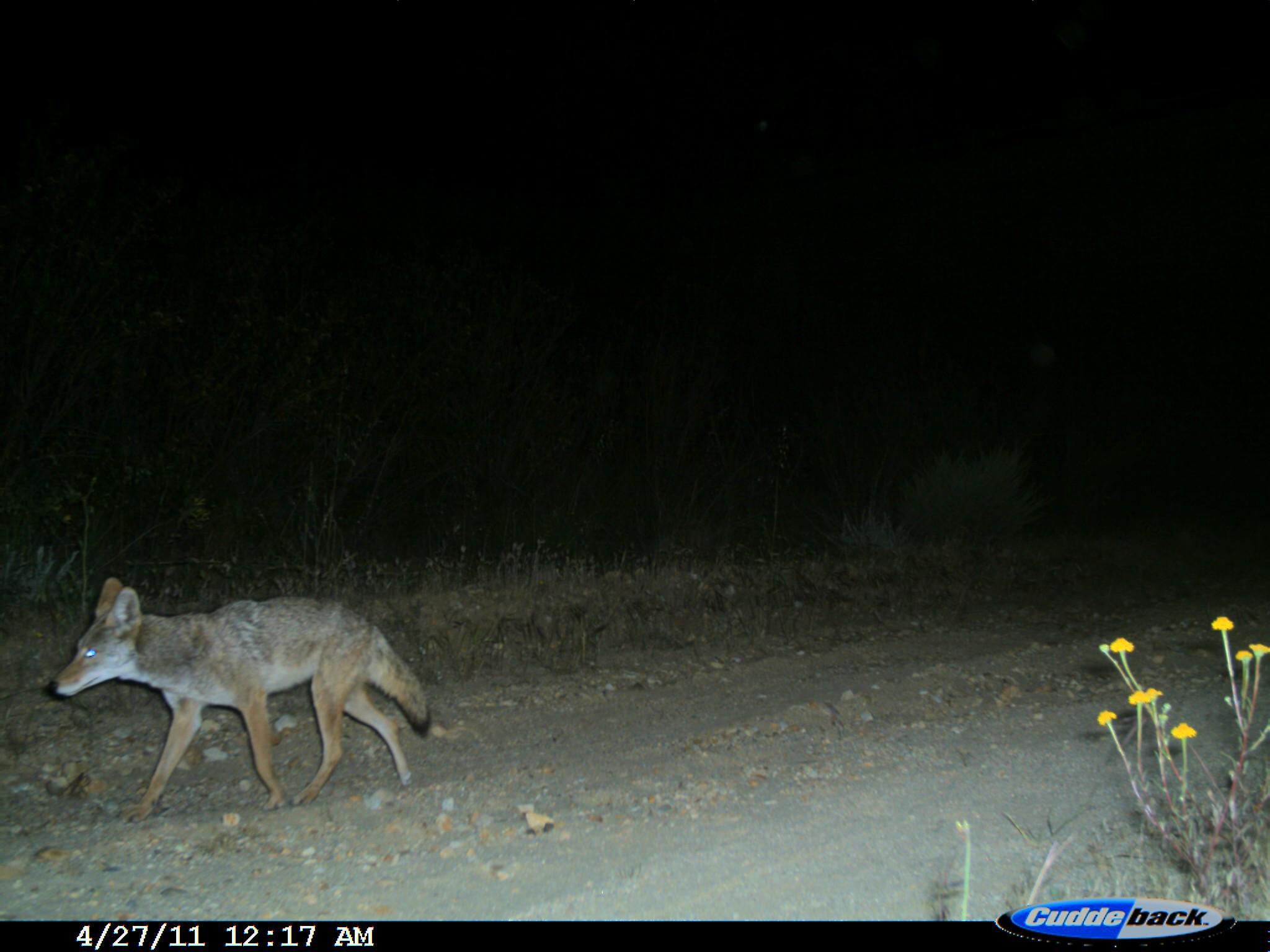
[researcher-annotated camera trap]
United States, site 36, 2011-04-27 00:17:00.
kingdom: Animalia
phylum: Chordata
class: Mammalia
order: Carnivora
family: Canidae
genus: Canis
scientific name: Canis latrans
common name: coyote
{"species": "coyote (Canis latrans)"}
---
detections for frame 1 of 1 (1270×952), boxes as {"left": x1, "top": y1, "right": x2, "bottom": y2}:
coyote: {"left": 45, "top": 577, "right": 431, "bottom": 824}